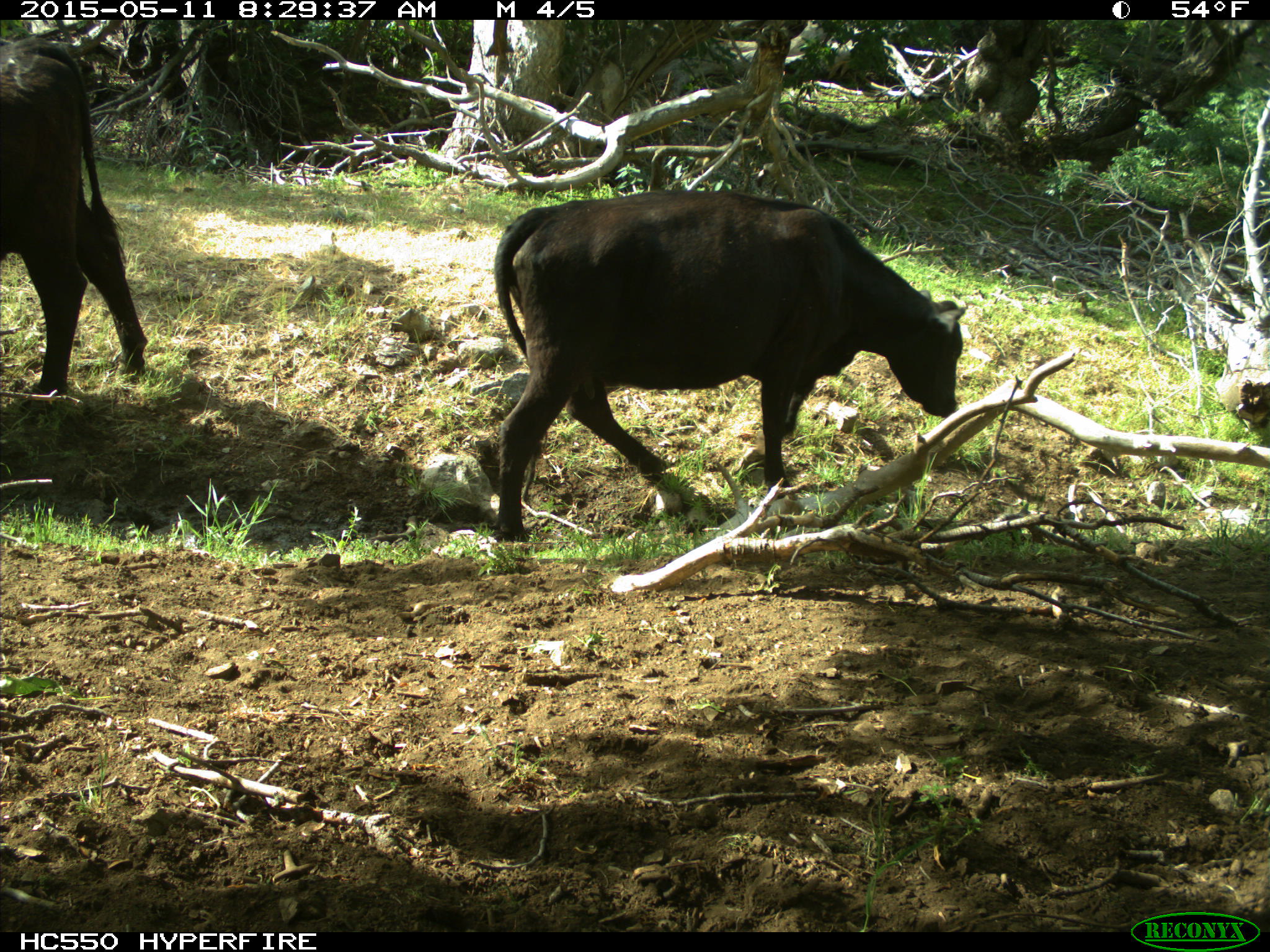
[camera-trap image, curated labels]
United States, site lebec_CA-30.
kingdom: Animalia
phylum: Chordata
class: Mammalia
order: Artiodactyla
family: Bovidae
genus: Bos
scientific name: Bos taurus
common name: domestic cow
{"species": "Bos taurus (domestic cow)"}